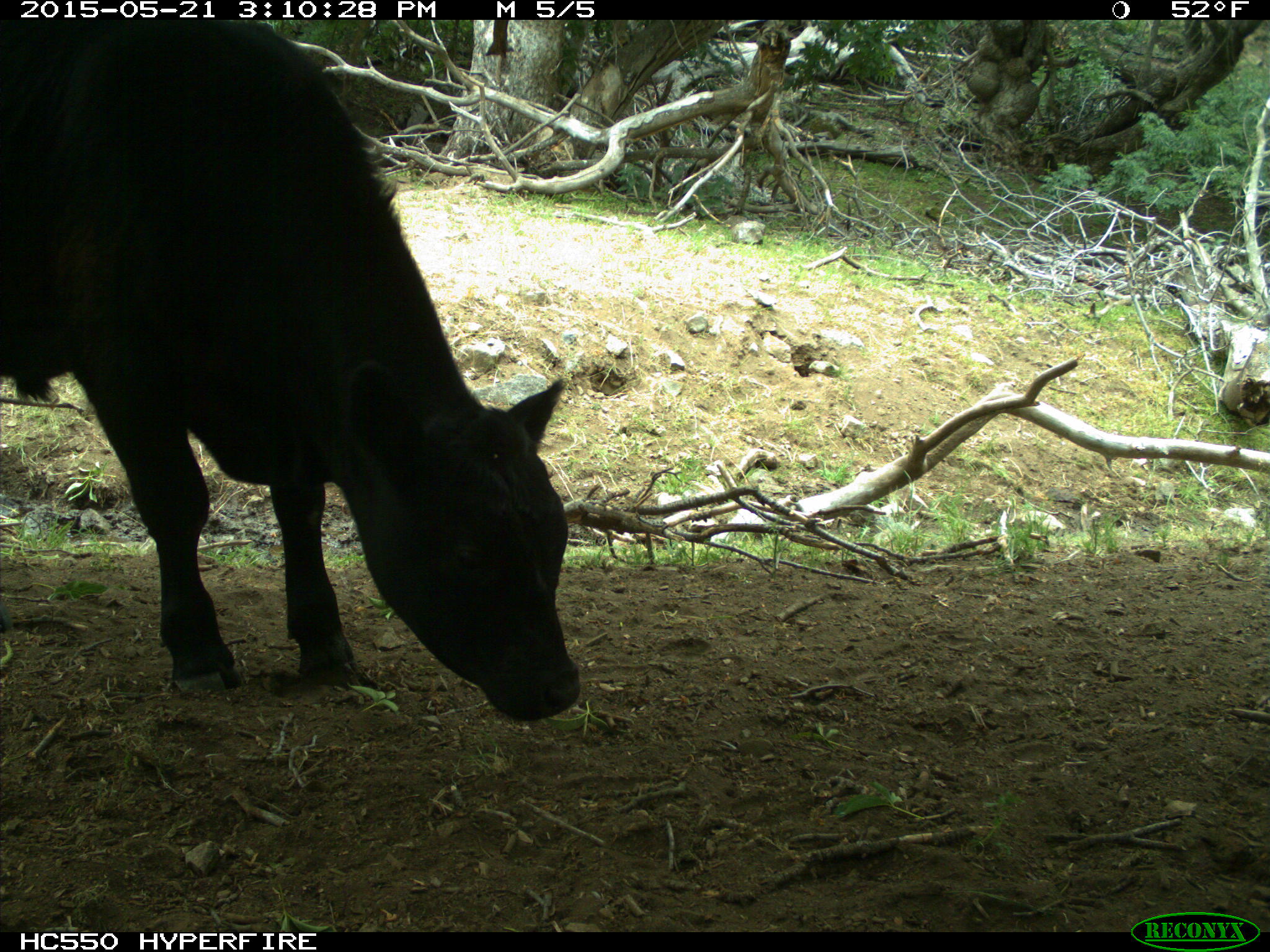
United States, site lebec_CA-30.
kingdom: Animalia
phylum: Chordata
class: Mammalia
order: Artiodactyla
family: Bovidae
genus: Bos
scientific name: Bos taurus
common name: domestic cow